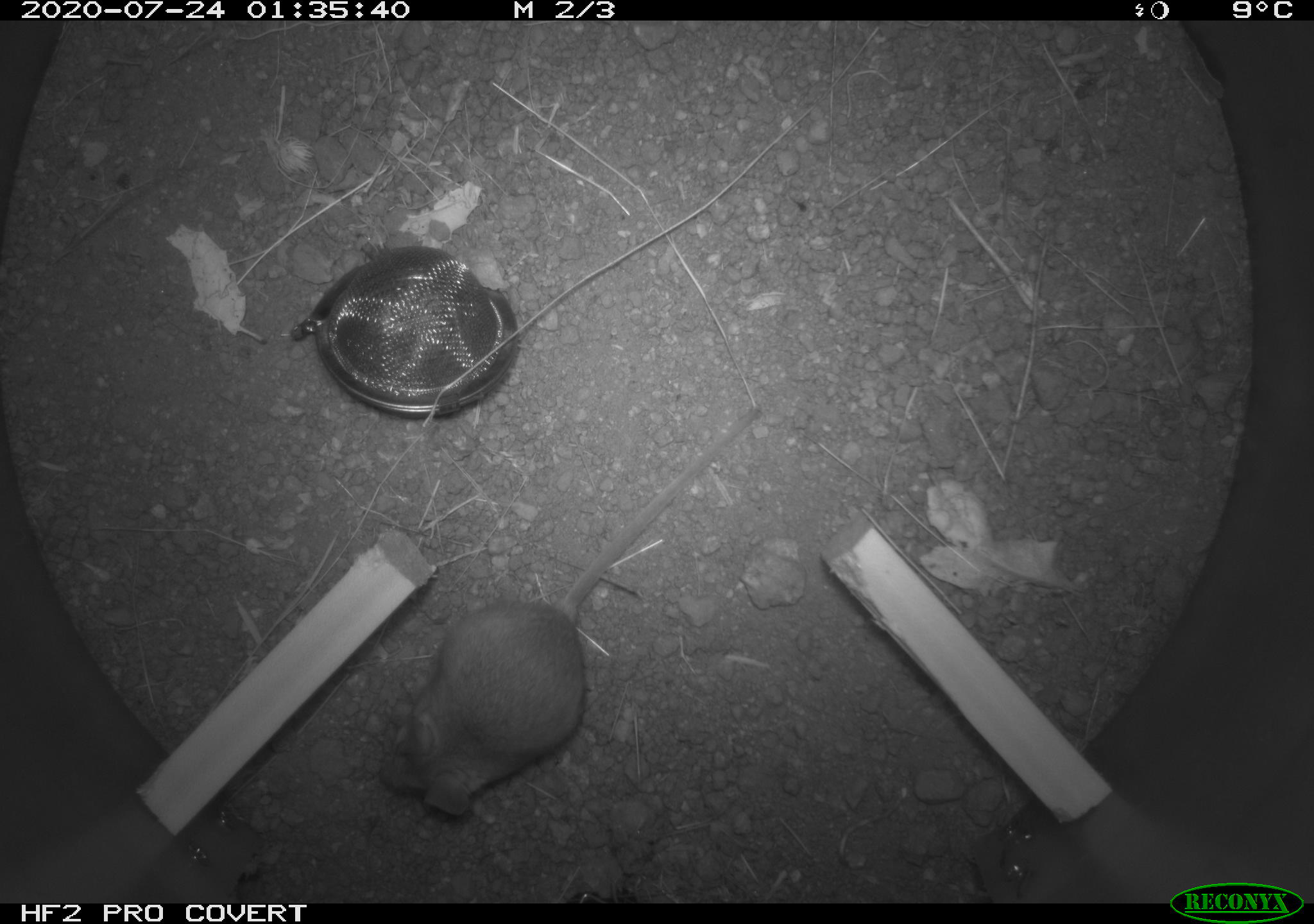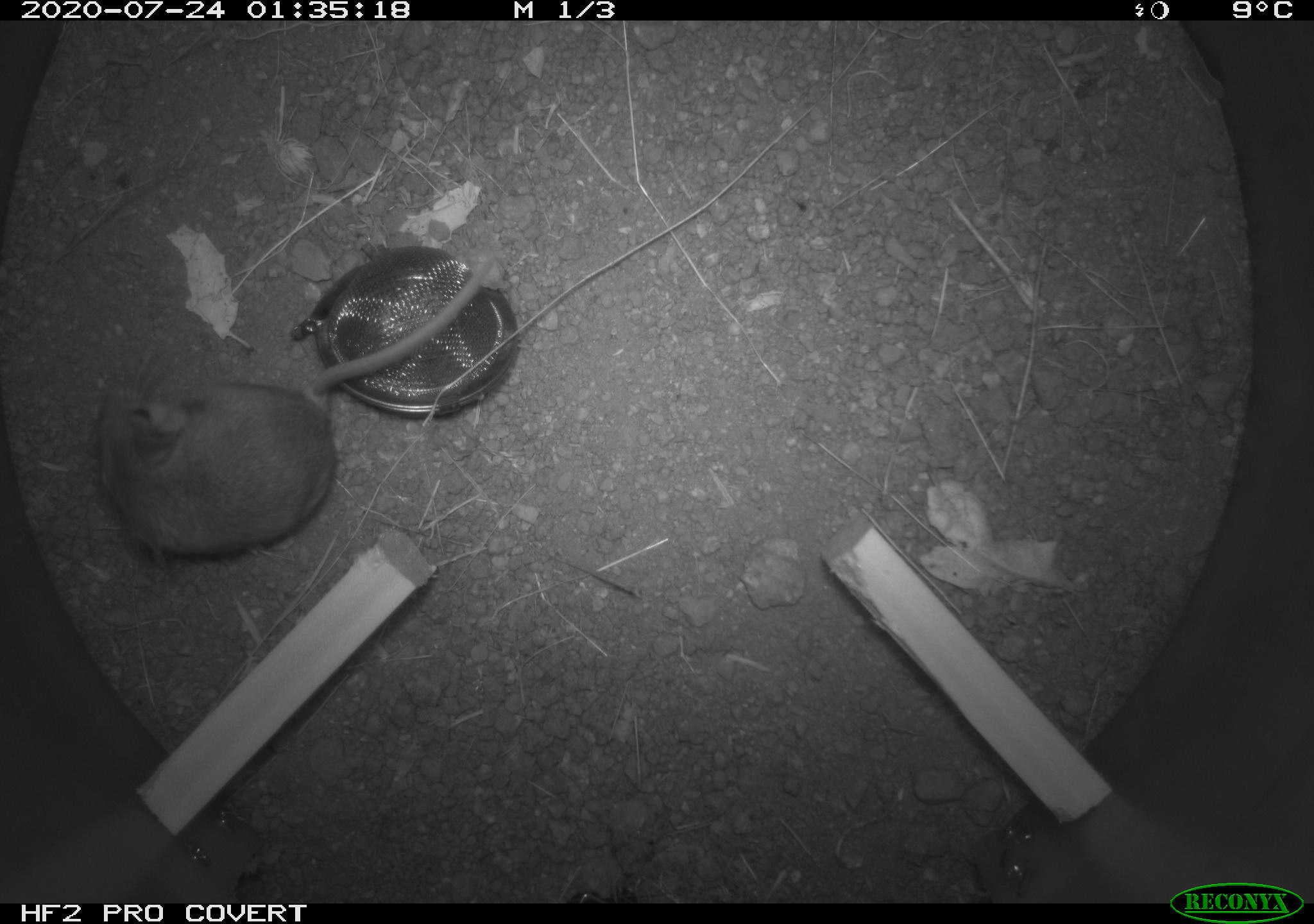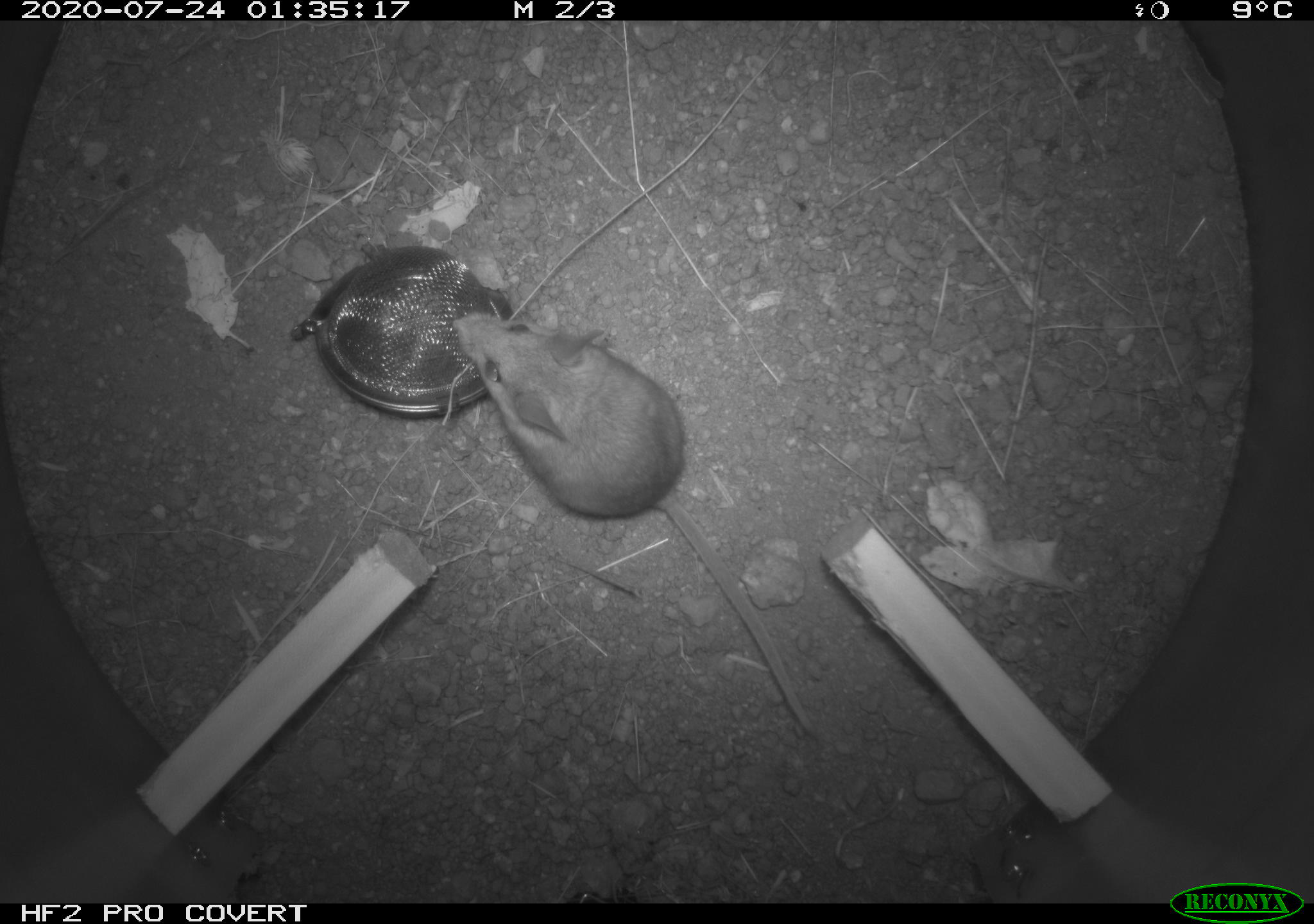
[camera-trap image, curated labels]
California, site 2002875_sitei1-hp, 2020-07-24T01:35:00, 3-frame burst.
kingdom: Animalia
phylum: Chordata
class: Mammalia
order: Rodentia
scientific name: Rodentia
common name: rodent